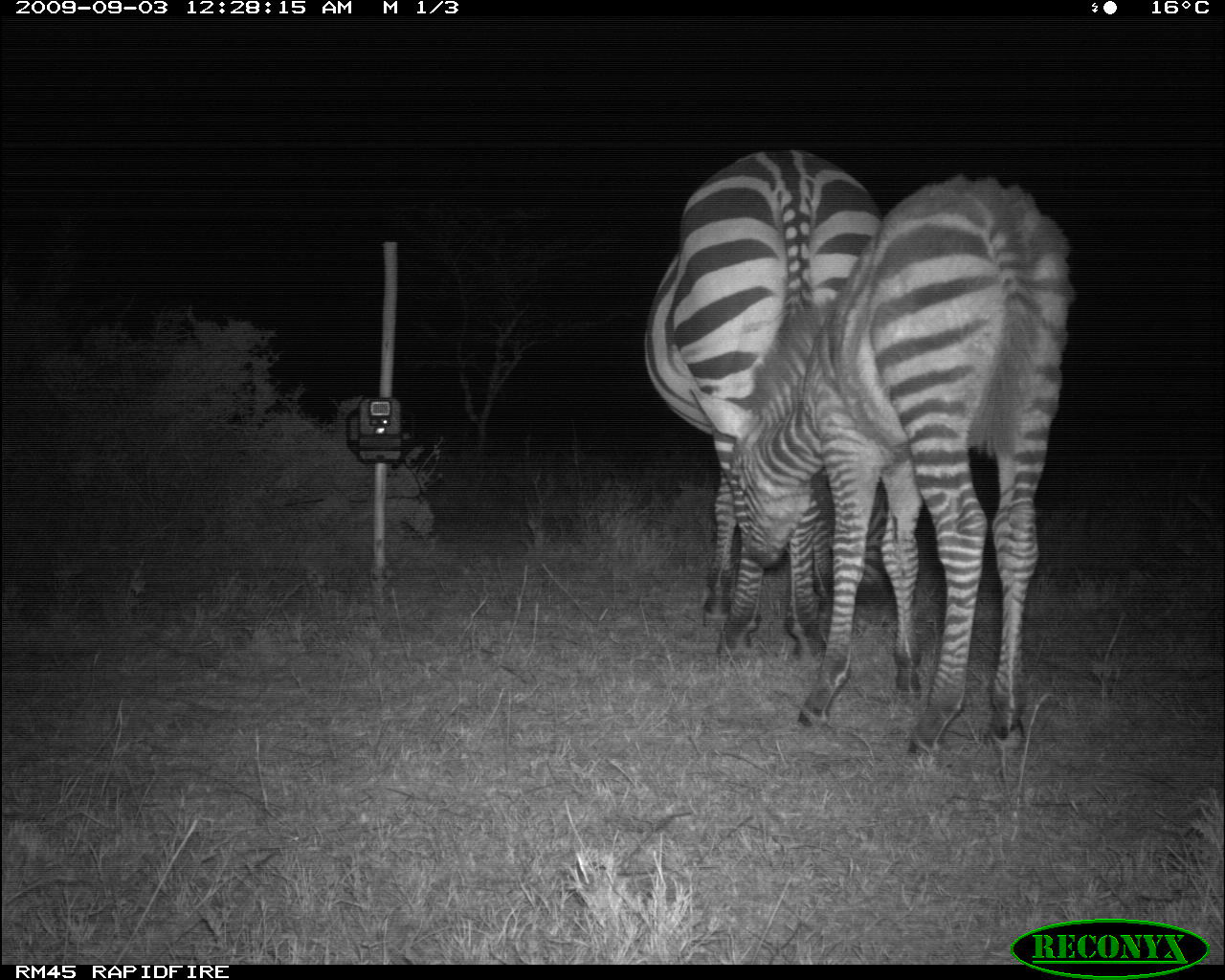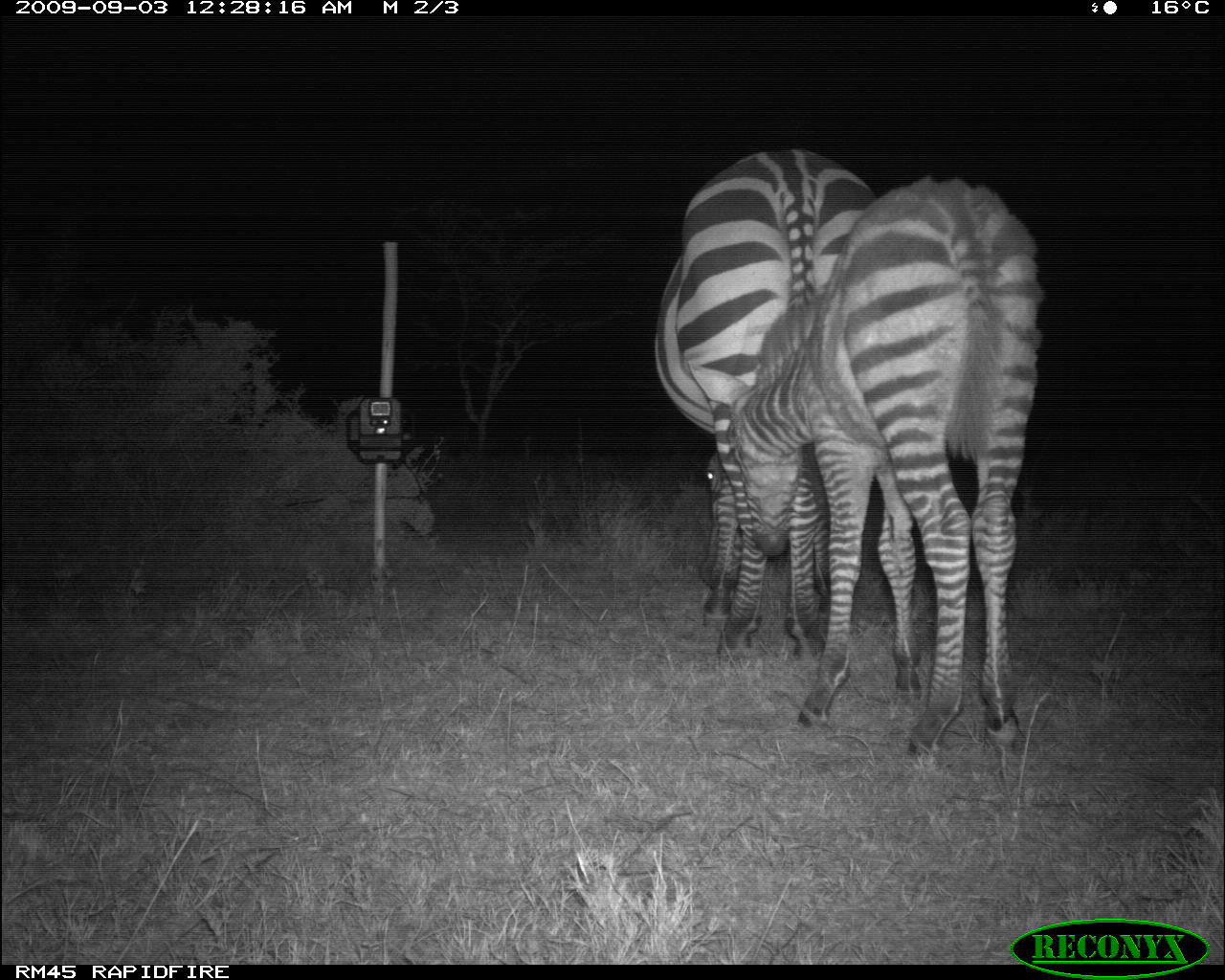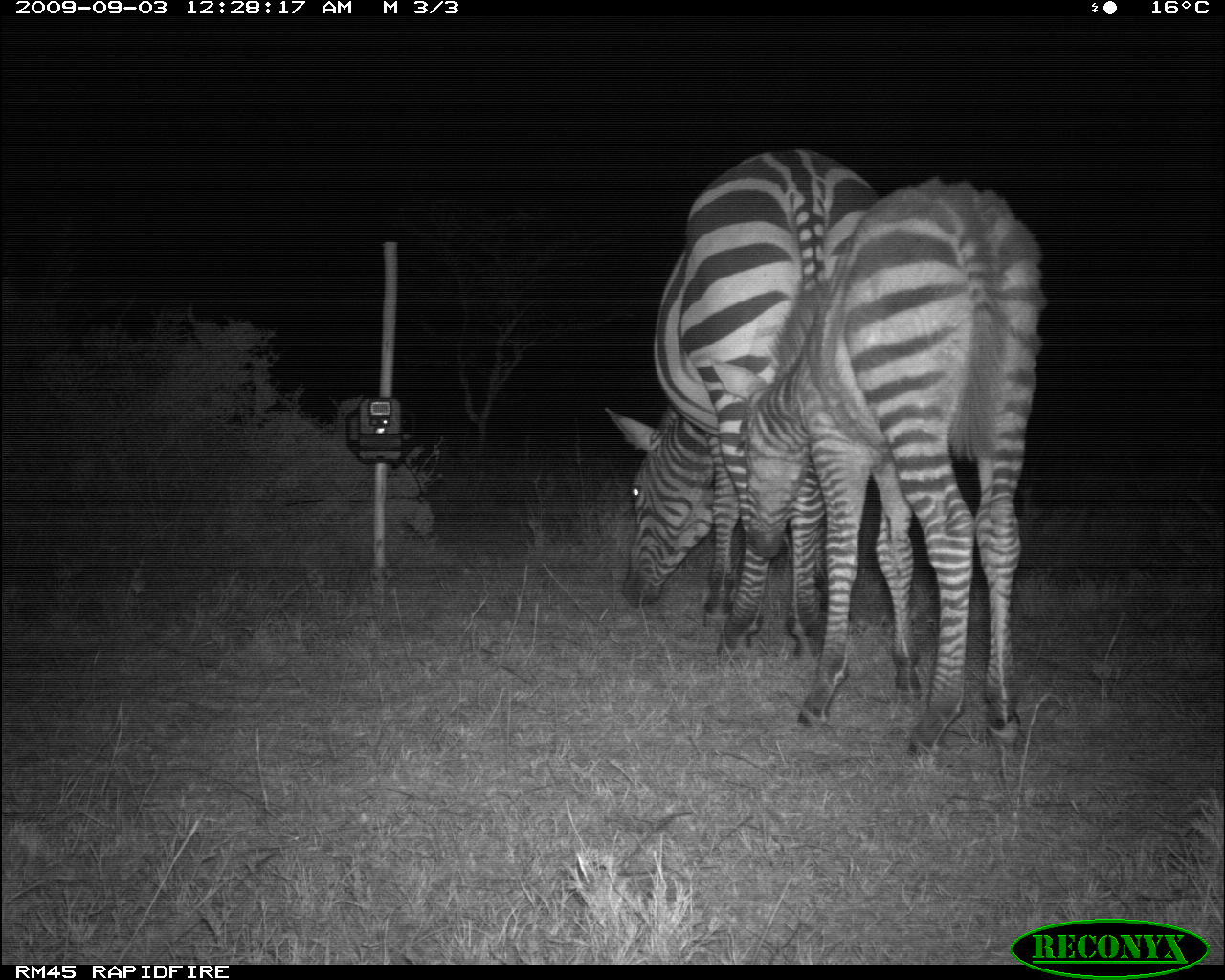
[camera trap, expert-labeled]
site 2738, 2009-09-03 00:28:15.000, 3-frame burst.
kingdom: Animalia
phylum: Chordata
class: Mammalia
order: Perissodactyla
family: Equidae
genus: Equus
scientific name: Equus quagga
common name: plains zebra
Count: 2.